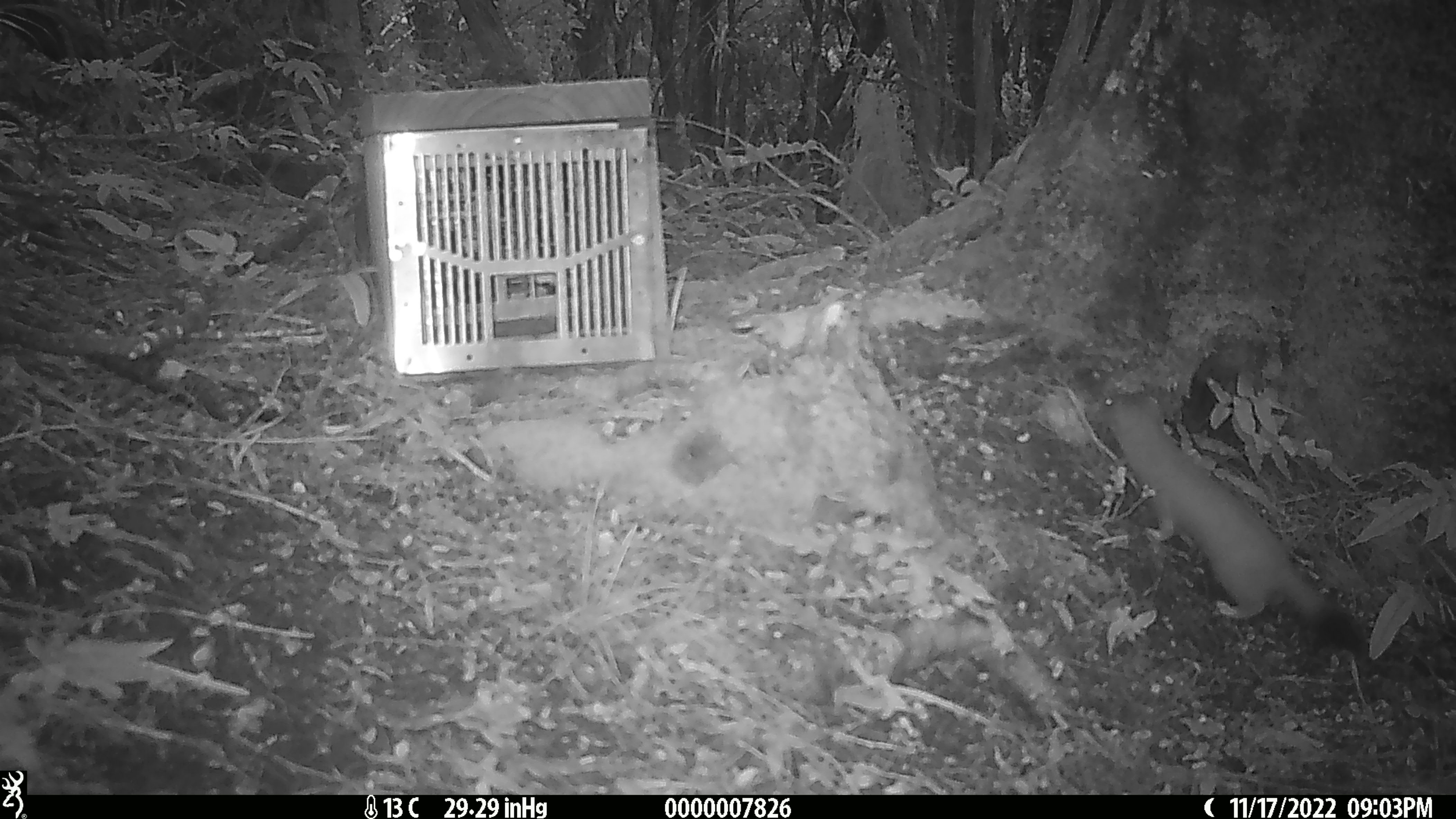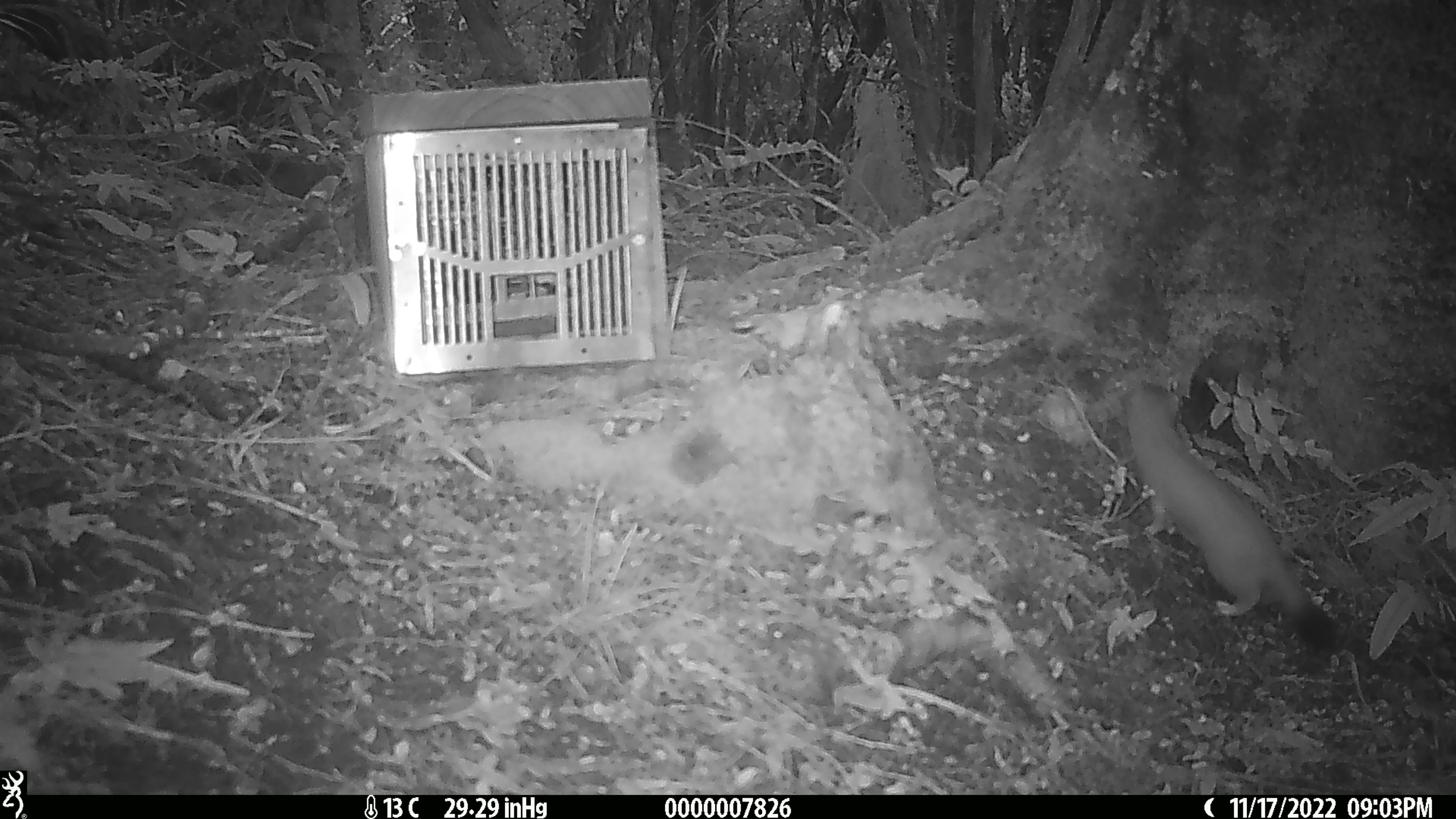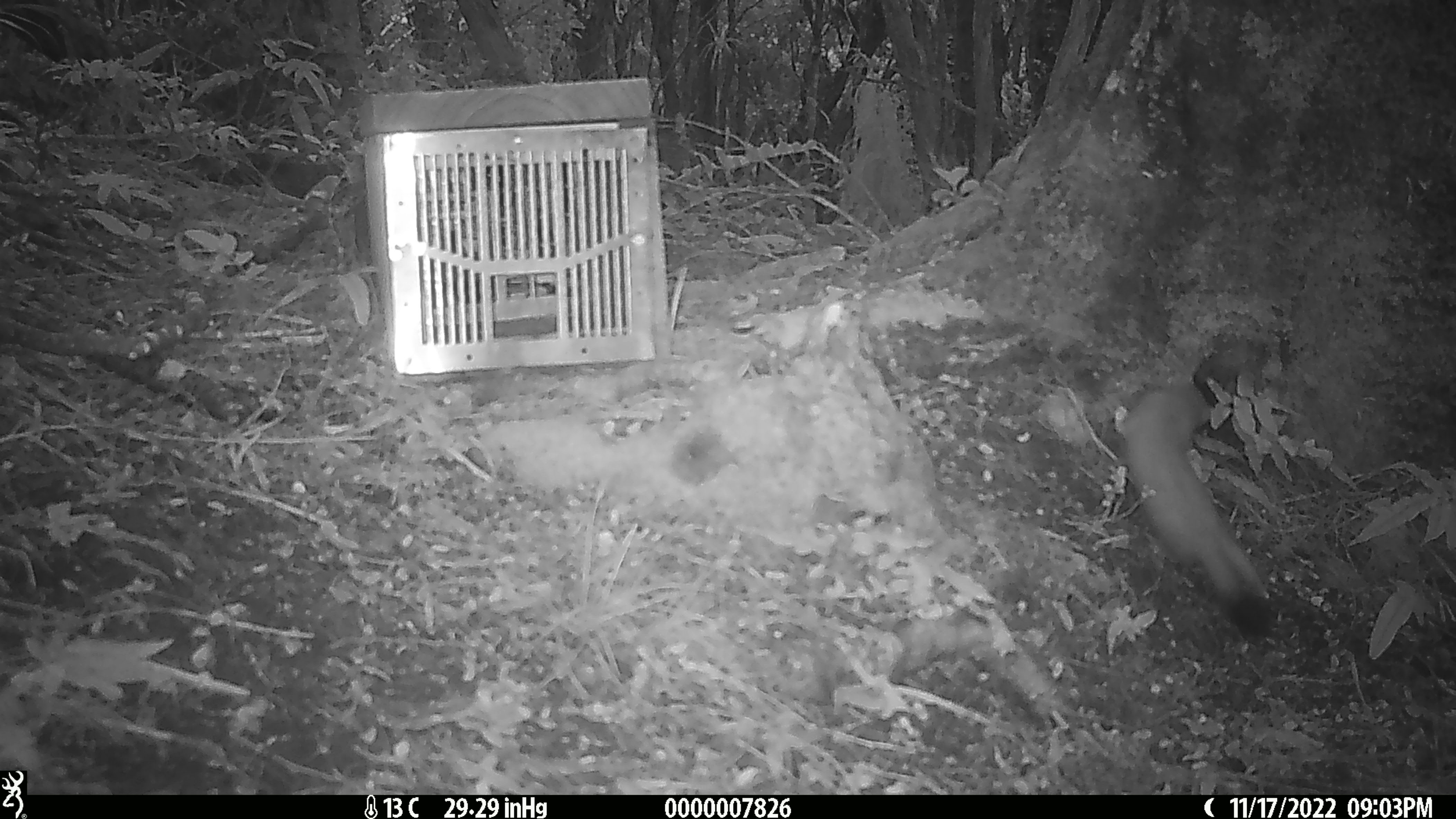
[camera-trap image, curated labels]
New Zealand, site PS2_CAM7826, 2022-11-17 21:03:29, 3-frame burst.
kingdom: Animalia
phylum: Chordata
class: Mammalia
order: Carnivora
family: Mustelidae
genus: Mustela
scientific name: Mustela erminea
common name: stoat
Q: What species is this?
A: Stoat (Mustela erminea).